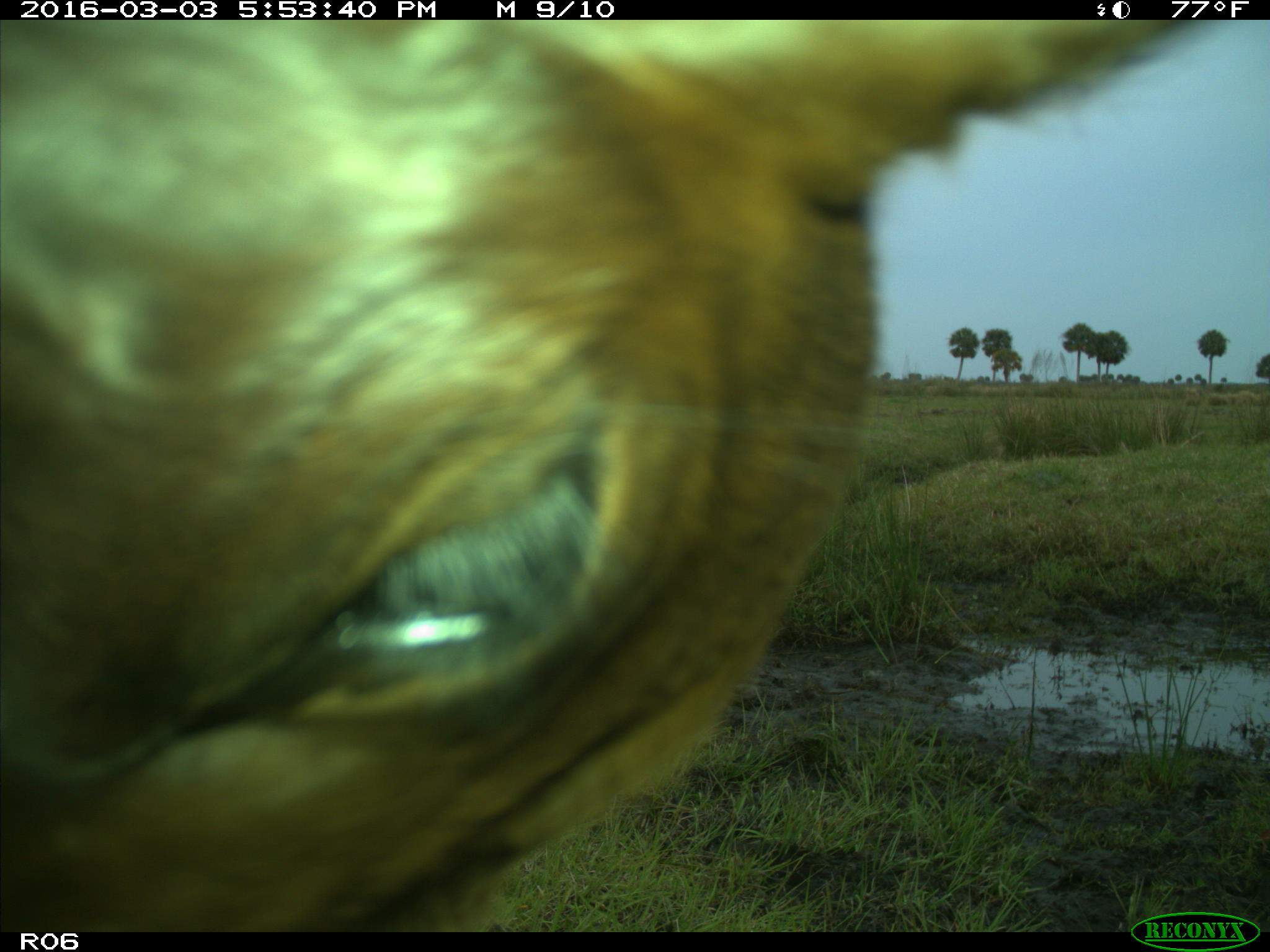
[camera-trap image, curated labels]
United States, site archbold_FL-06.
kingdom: Animalia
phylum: Chordata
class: Mammalia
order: Artiodactyla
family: Bovidae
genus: Bos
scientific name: Bos taurus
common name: domestic cow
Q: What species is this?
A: Bos taurus (domestic cow).